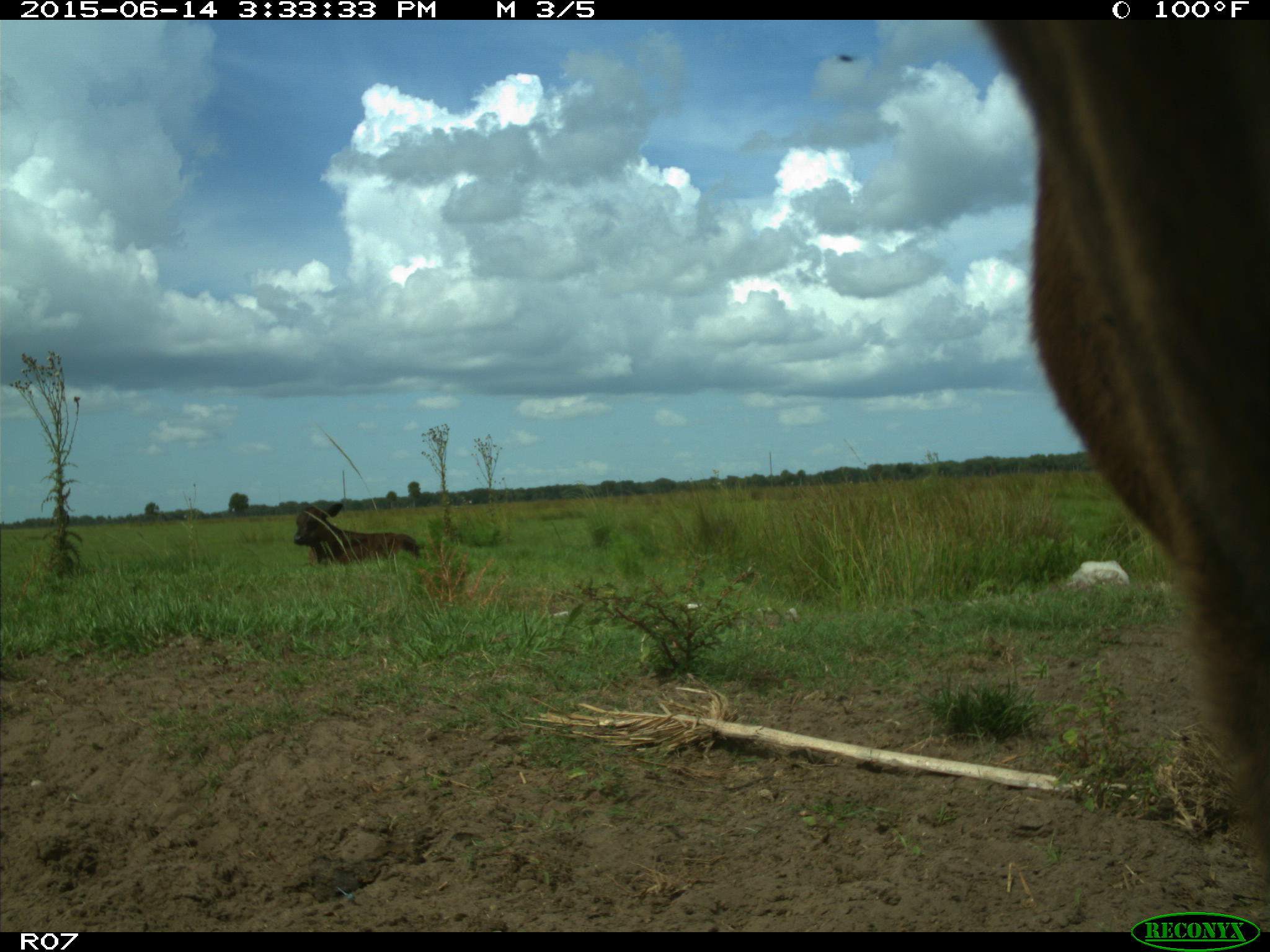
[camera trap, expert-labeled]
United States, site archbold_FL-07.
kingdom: Animalia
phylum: Chordata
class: Mammalia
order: Artiodactyla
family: Bovidae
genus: Bos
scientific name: Bos taurus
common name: domestic cow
Bos taurus (domestic cow).